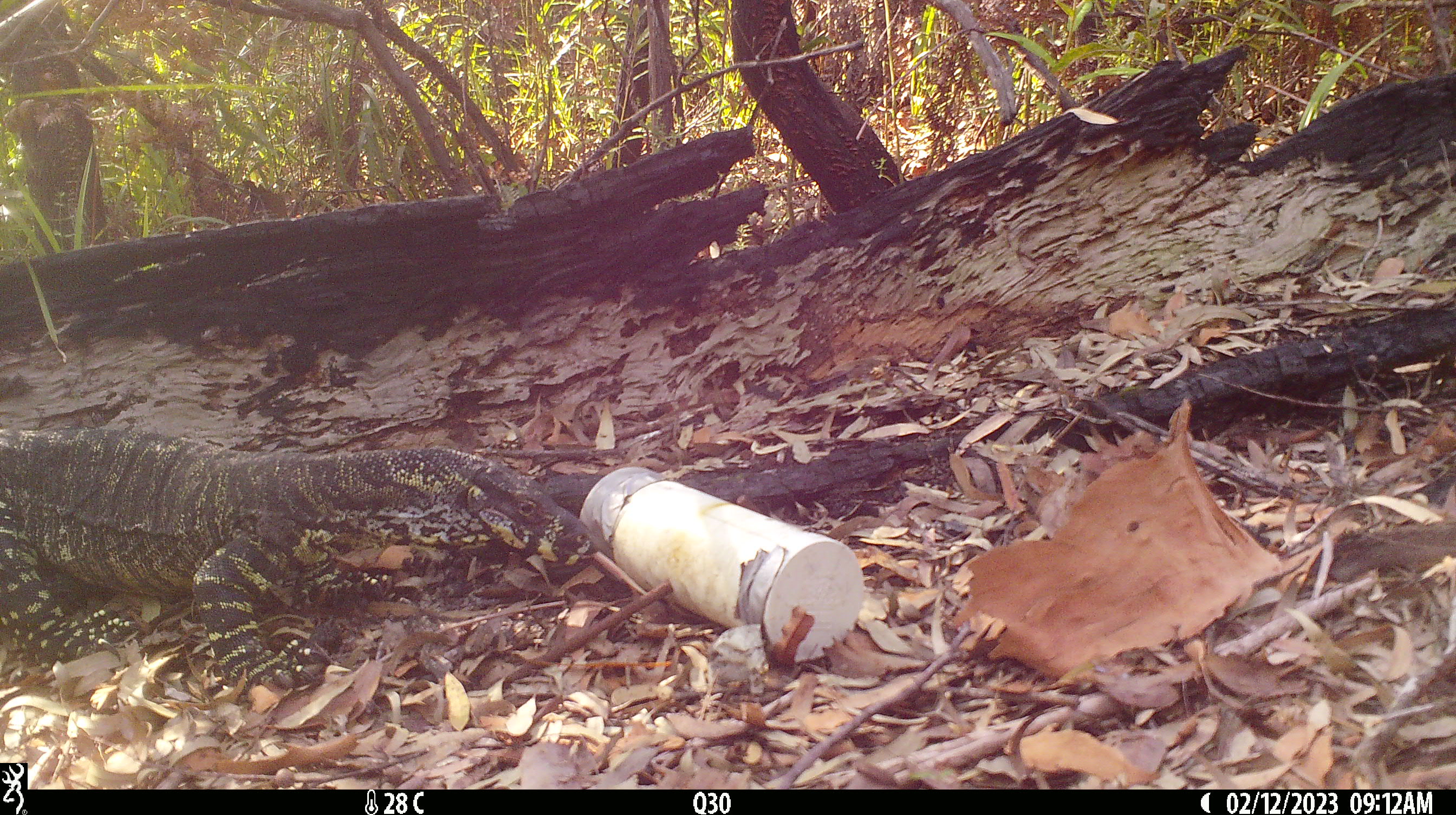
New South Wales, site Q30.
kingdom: Animalia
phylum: Chordata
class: Reptilia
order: Squamata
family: Varanidae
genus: Varanus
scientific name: Varanus varius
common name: lace monitor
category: goanna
Goanna (lace monitor) (Varanus varius).